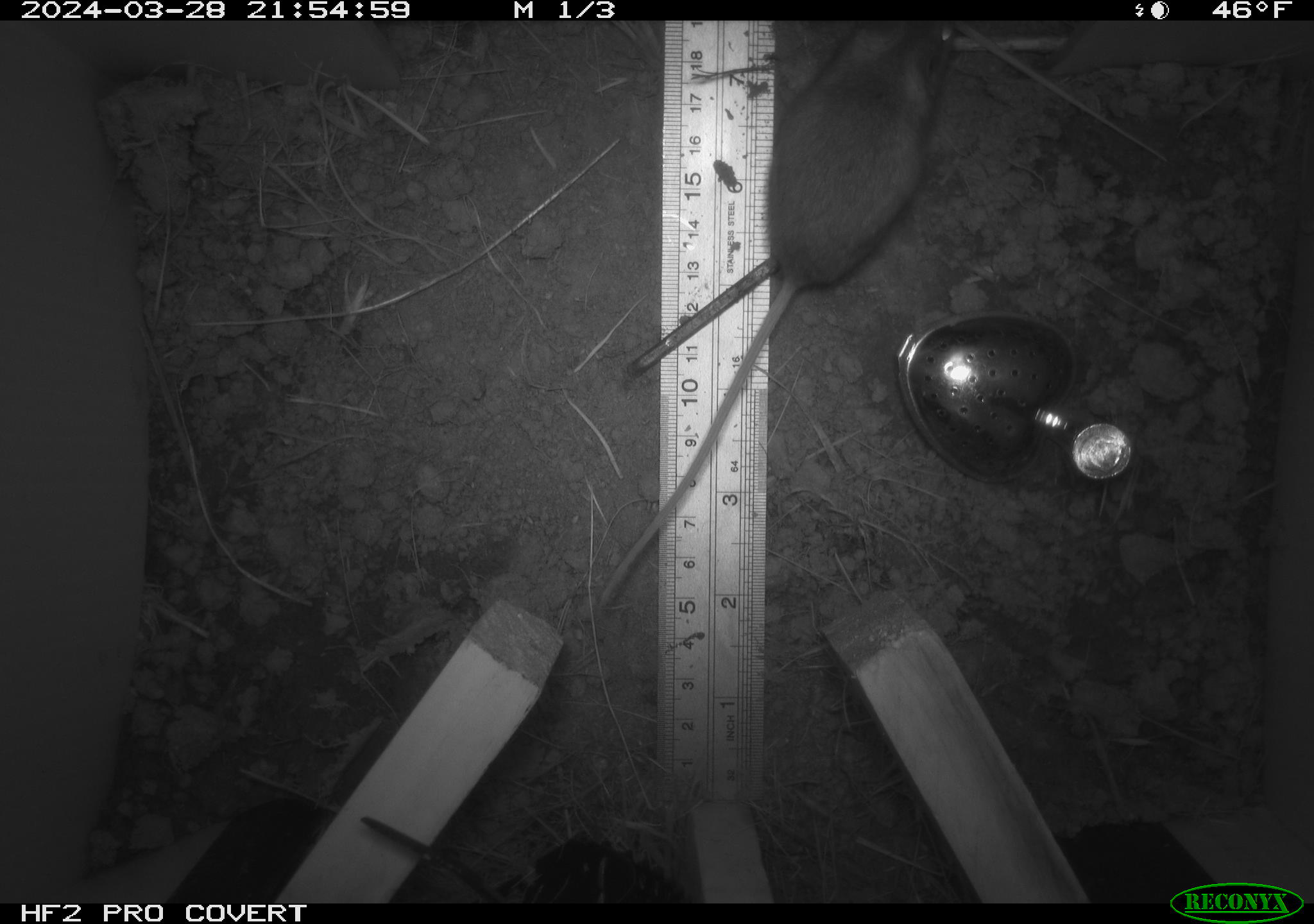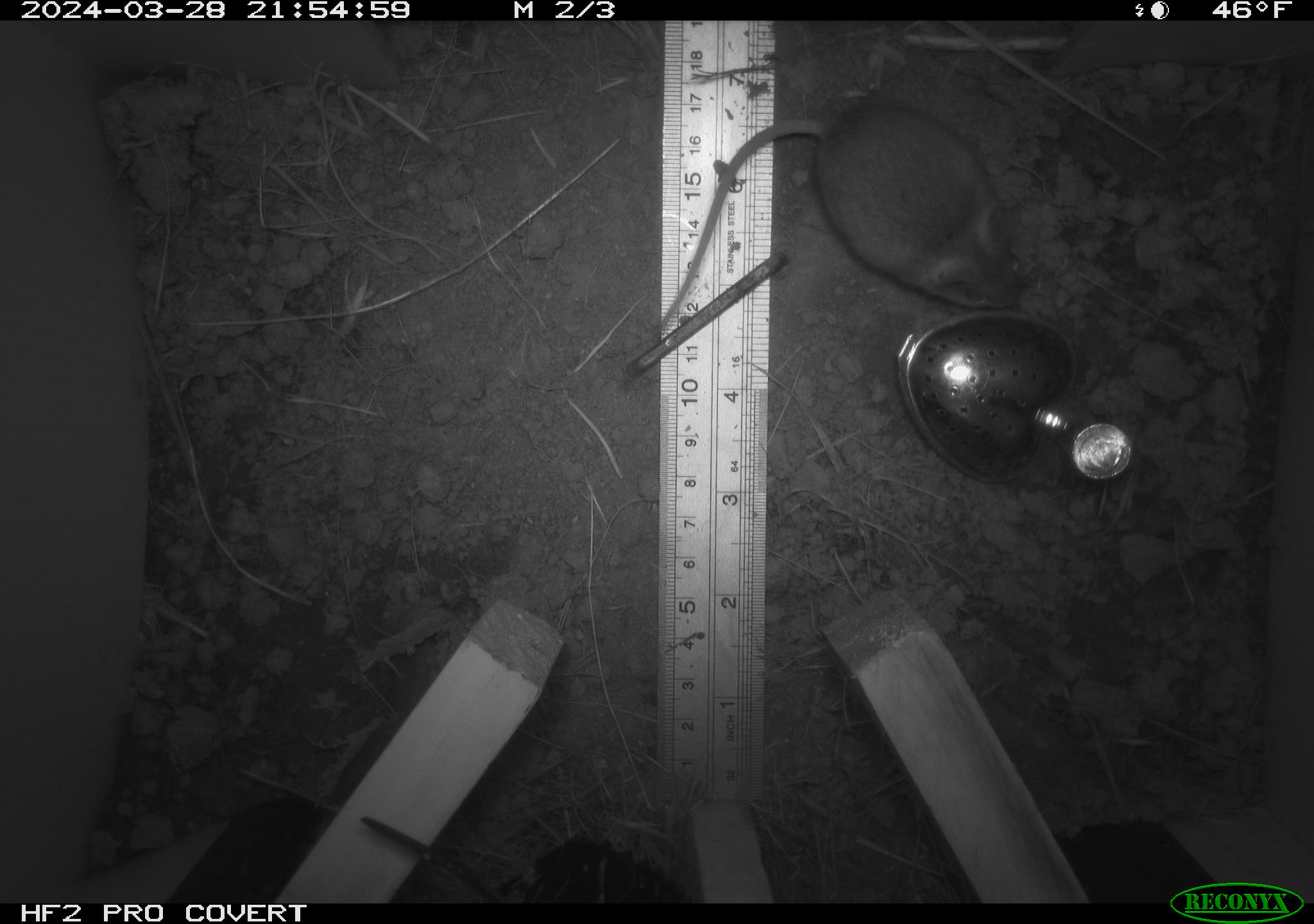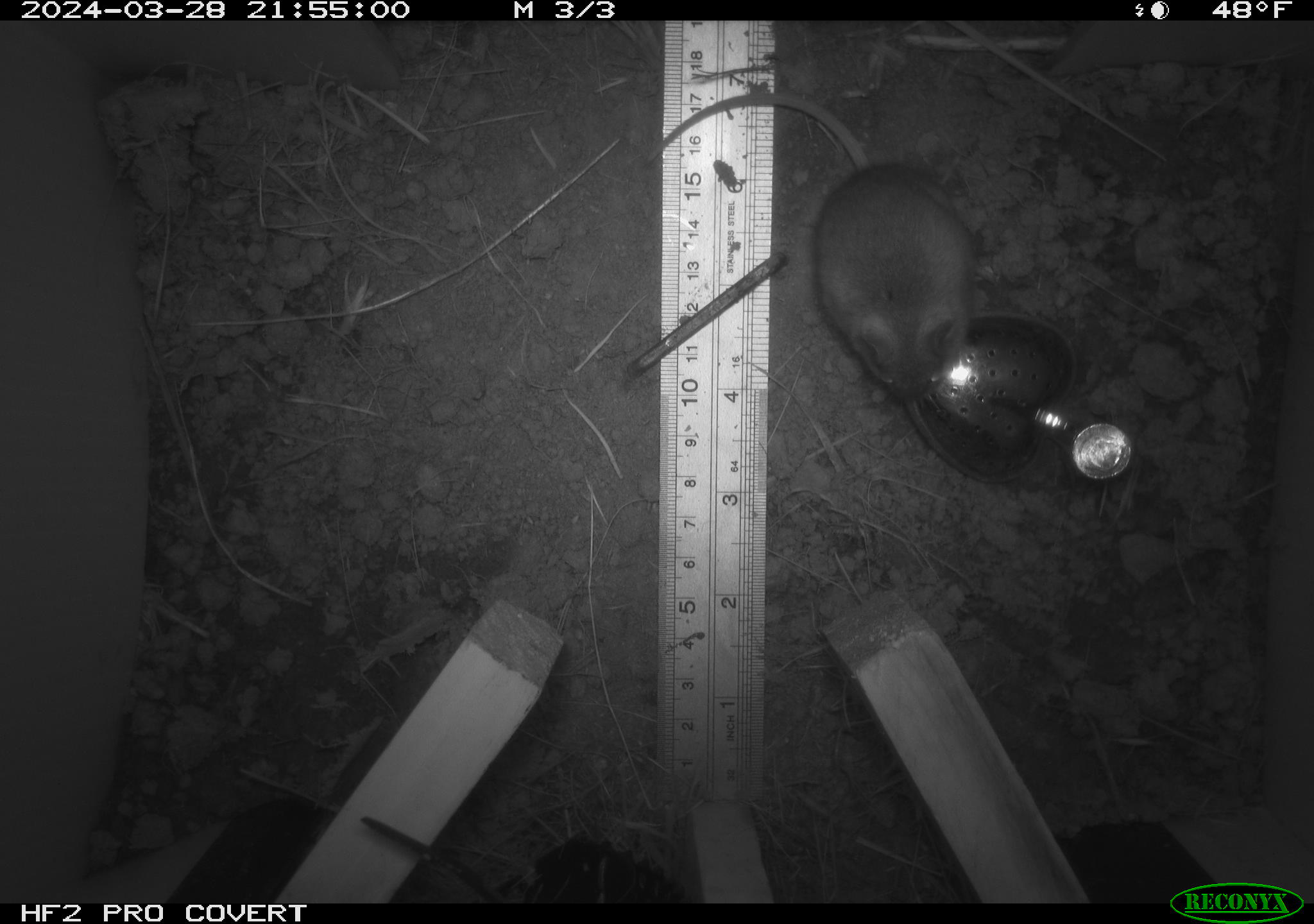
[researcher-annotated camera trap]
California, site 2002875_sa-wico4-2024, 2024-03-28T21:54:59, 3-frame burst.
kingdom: Animalia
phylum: Chordata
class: Mammalia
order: Rodentia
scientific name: Rodentia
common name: rodent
Rodent (Rodentia).